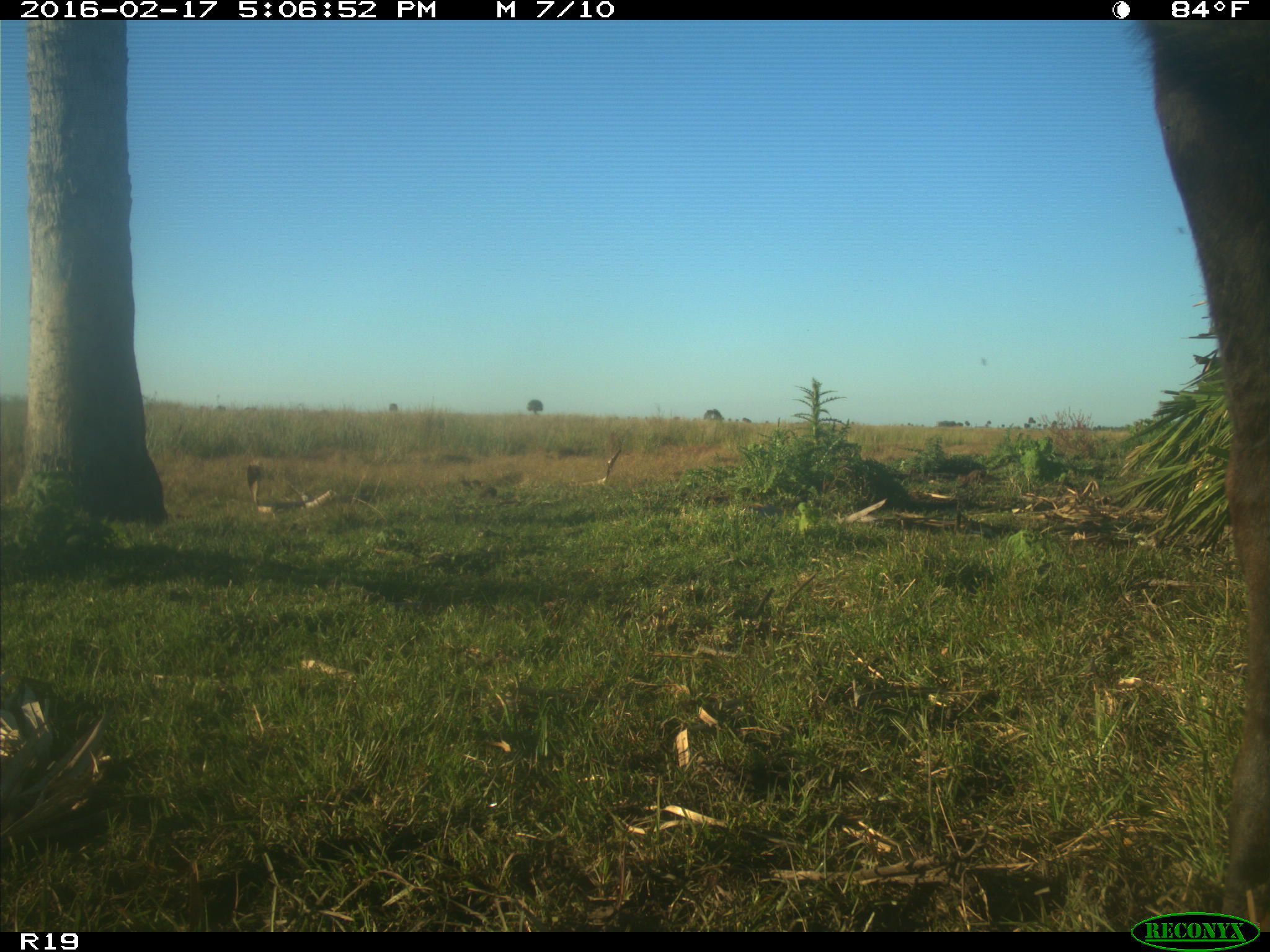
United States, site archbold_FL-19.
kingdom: Animalia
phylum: Chordata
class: Mammalia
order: Artiodactyla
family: Bovidae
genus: Bos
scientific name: Bos taurus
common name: domestic cow